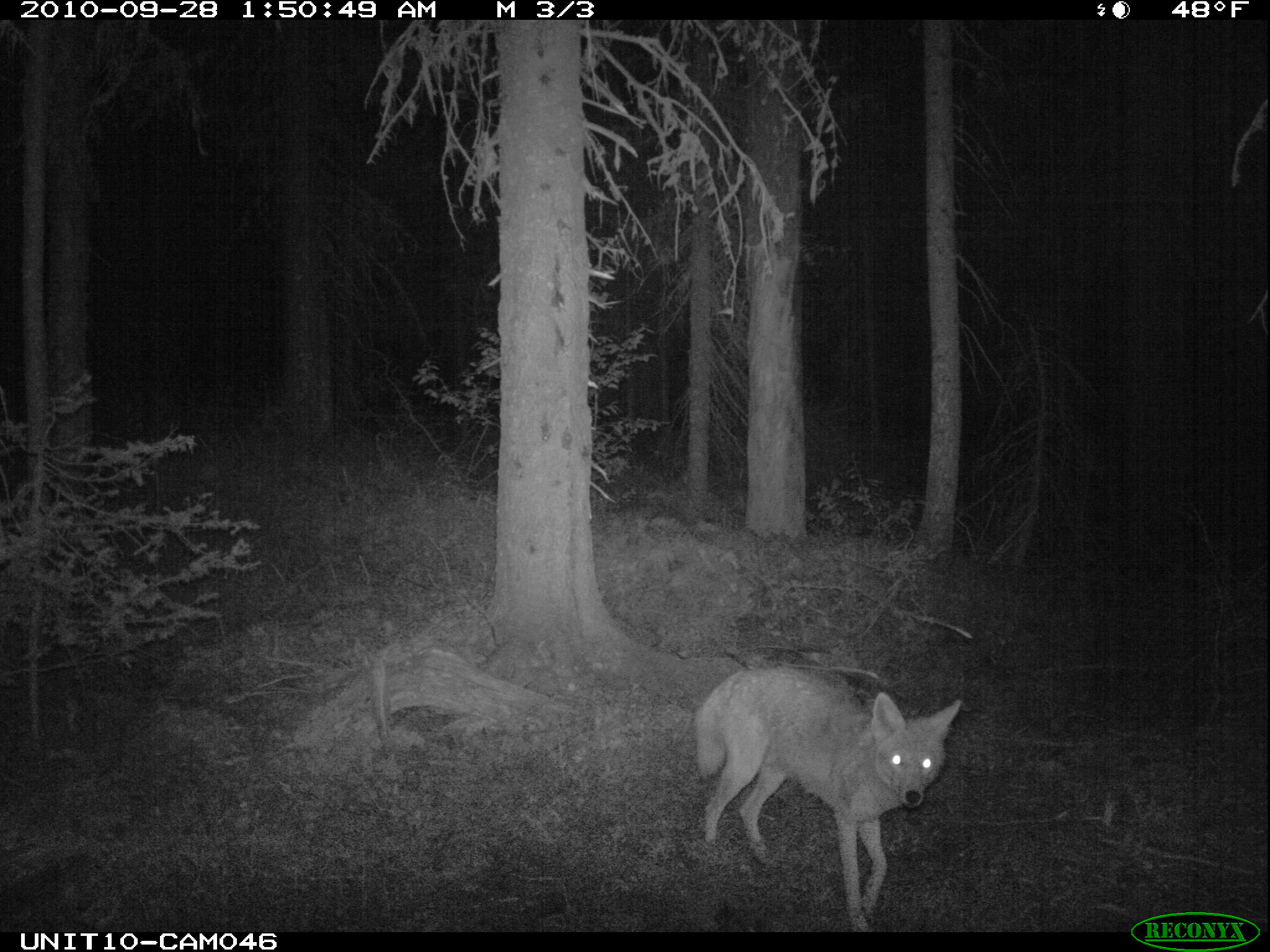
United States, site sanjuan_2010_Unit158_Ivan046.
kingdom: Animalia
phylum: Chordata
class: Mammalia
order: Carnivora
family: Canidae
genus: Canis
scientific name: Canis latrans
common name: coyote